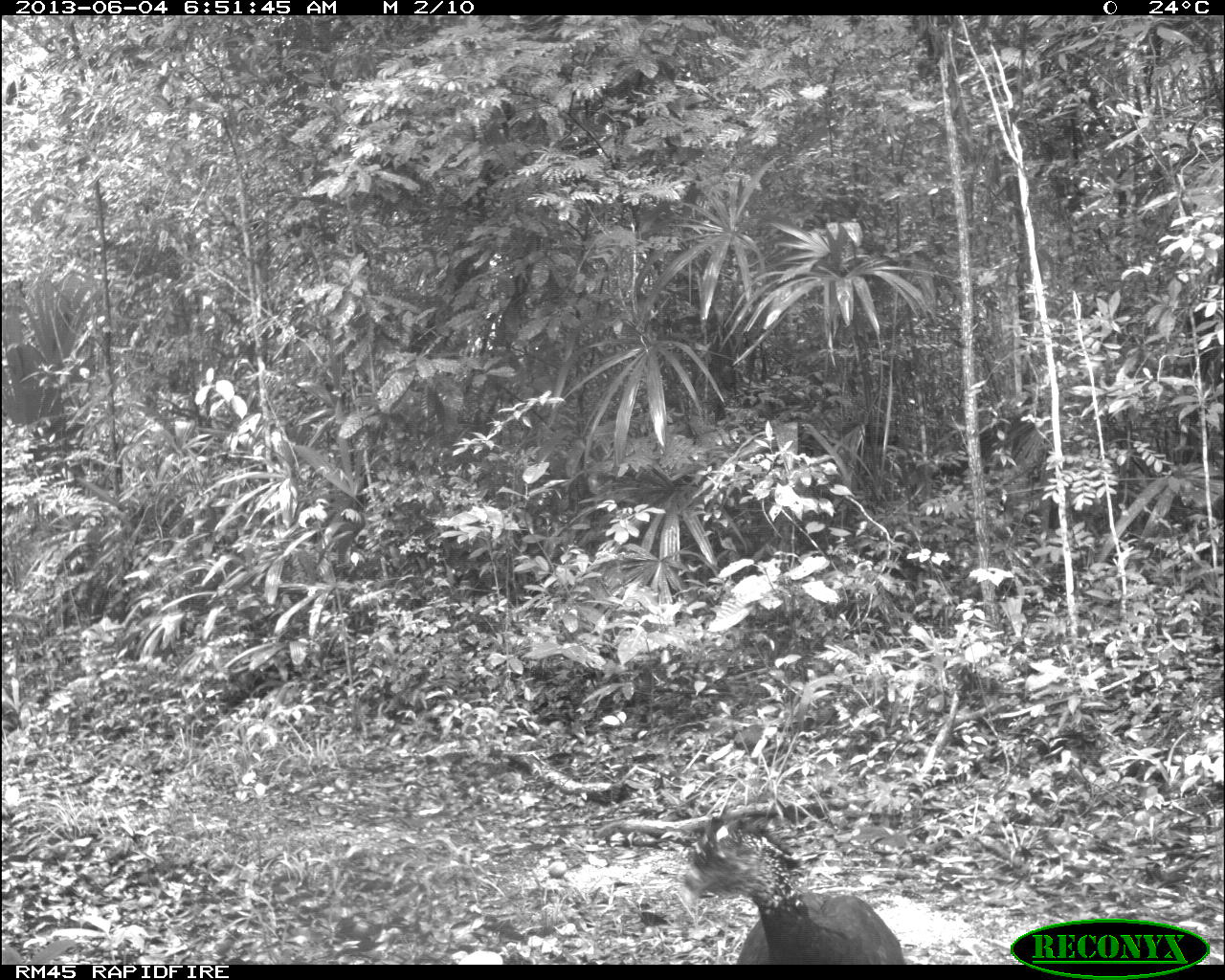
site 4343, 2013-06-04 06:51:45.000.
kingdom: Animalia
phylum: Chordata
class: Aves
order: Galliformes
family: Cracidae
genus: Crax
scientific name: Crax rubra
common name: great curassow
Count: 3.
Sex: female.